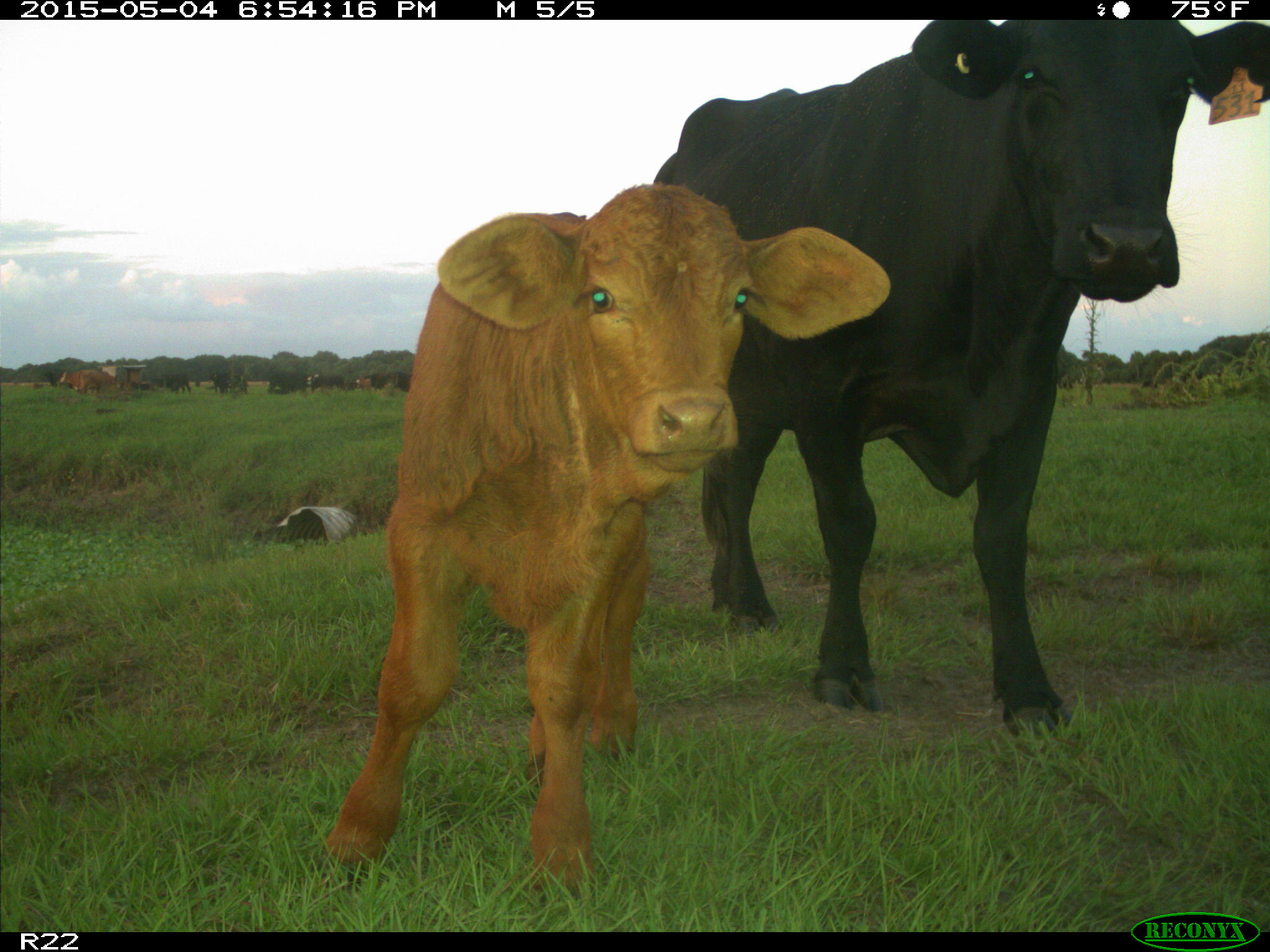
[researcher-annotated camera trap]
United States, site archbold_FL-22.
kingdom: Animalia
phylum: Chordata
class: Mammalia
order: Artiodactyla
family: Bovidae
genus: Bos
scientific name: Bos taurus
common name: domestic cow